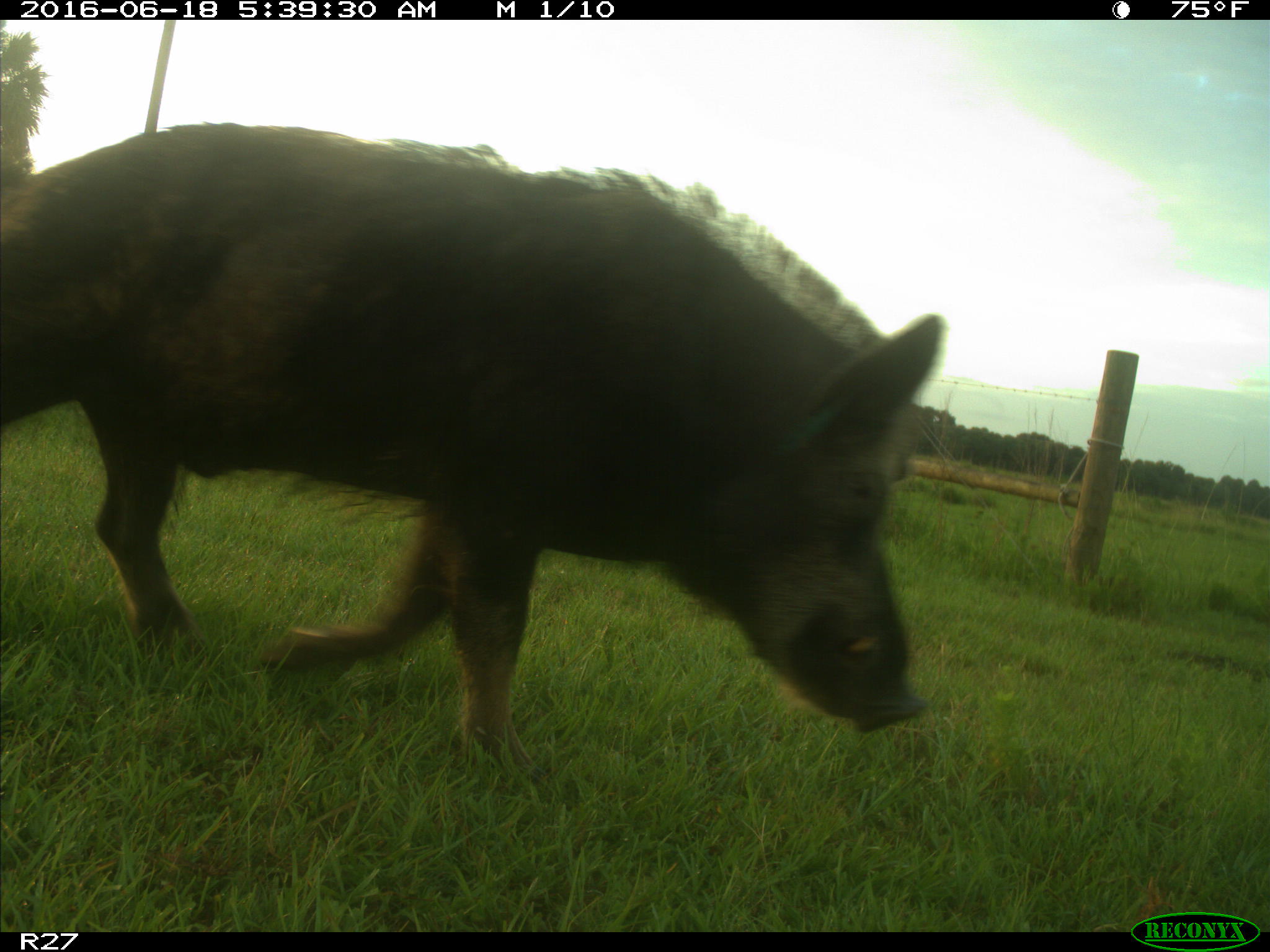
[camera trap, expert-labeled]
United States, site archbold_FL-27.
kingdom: Animalia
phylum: Chordata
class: Mammalia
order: Artiodactyla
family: Suidae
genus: Sus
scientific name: Sus scrofa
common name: wild boar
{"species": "Sus scrofa (wild boar)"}